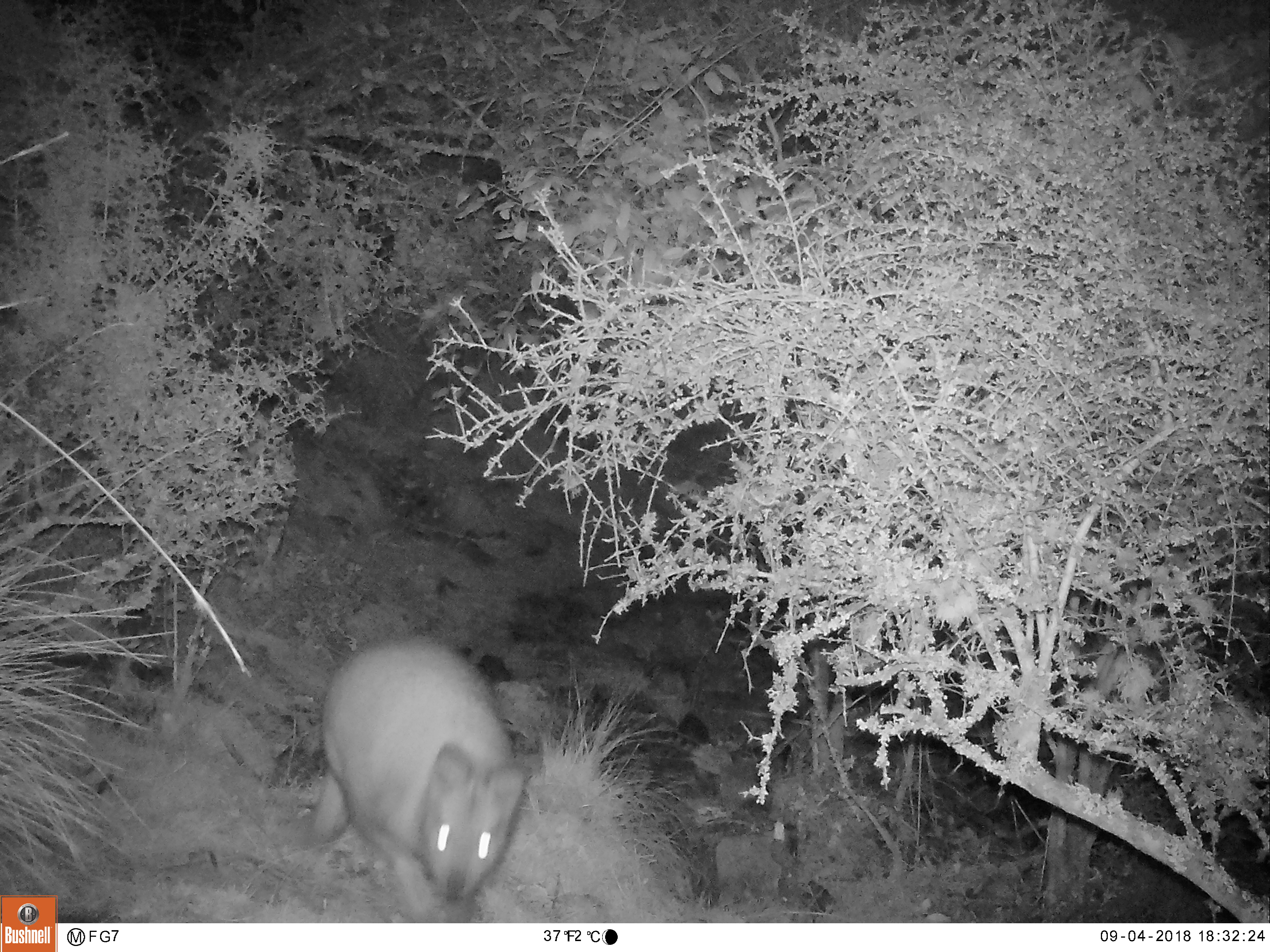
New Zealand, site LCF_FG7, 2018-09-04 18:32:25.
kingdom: Animalia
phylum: Chordata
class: Mammalia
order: Diprotodontia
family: Macropodidae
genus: Notamacropus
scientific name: Notamacropus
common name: wallaby